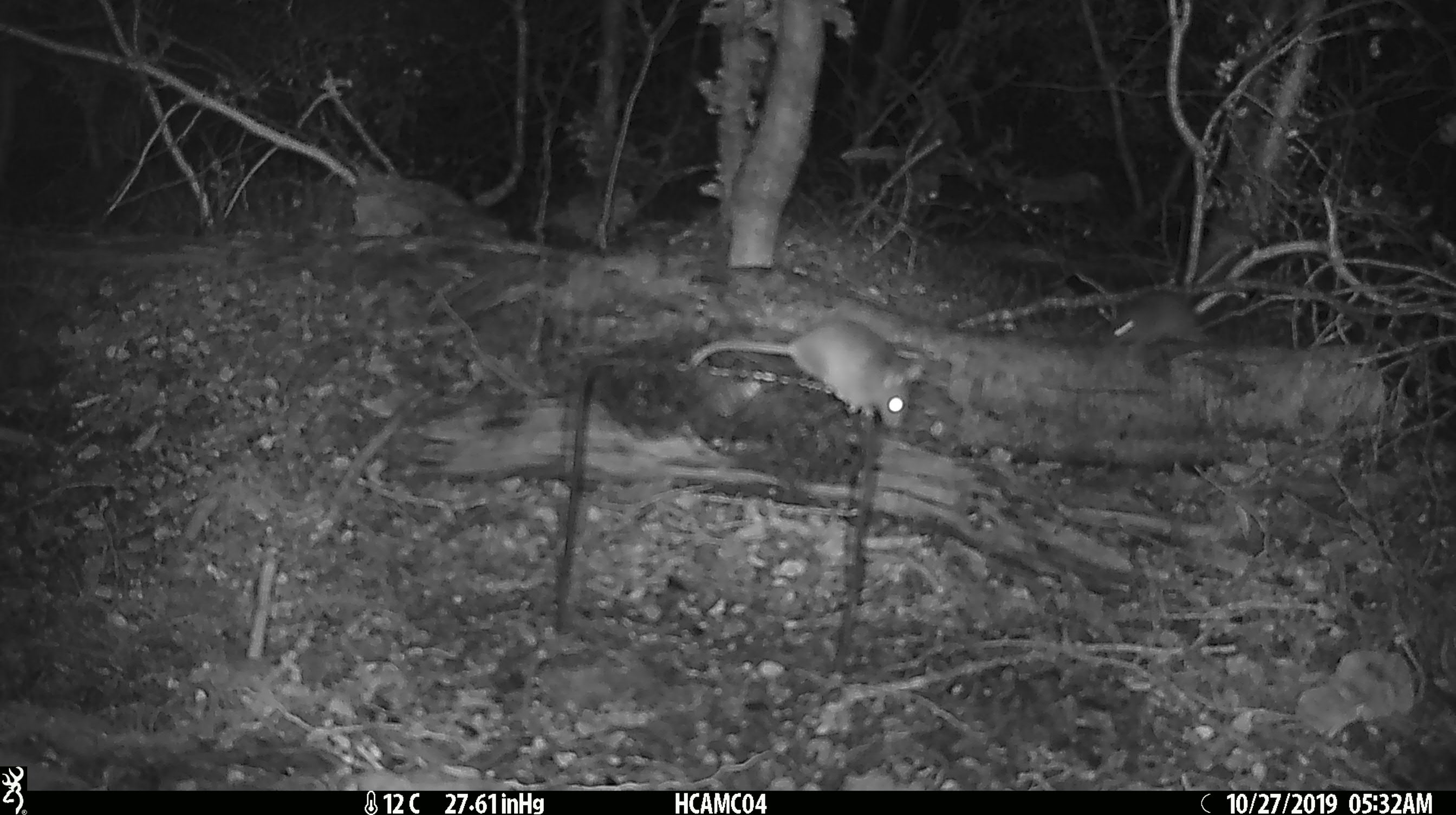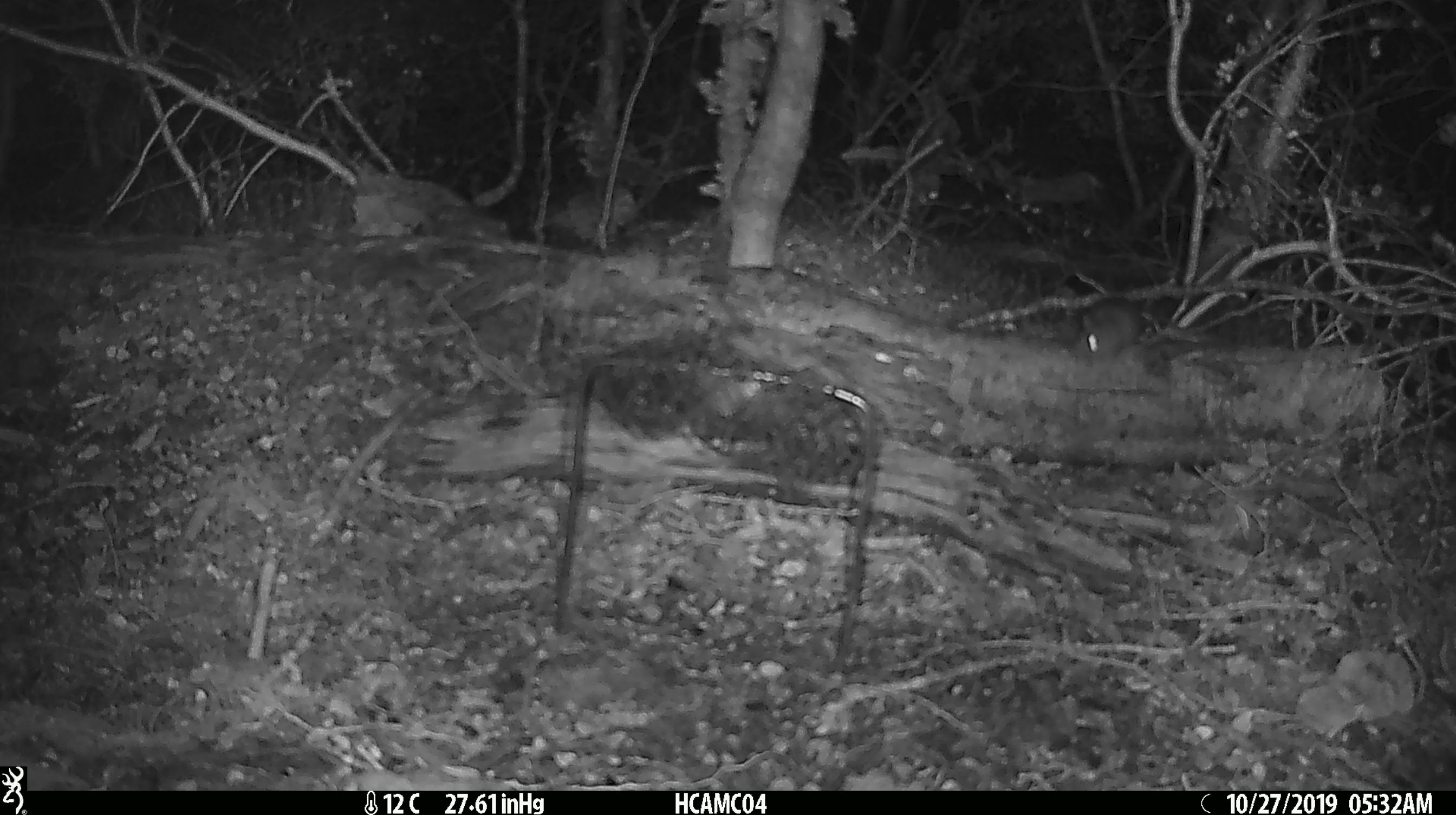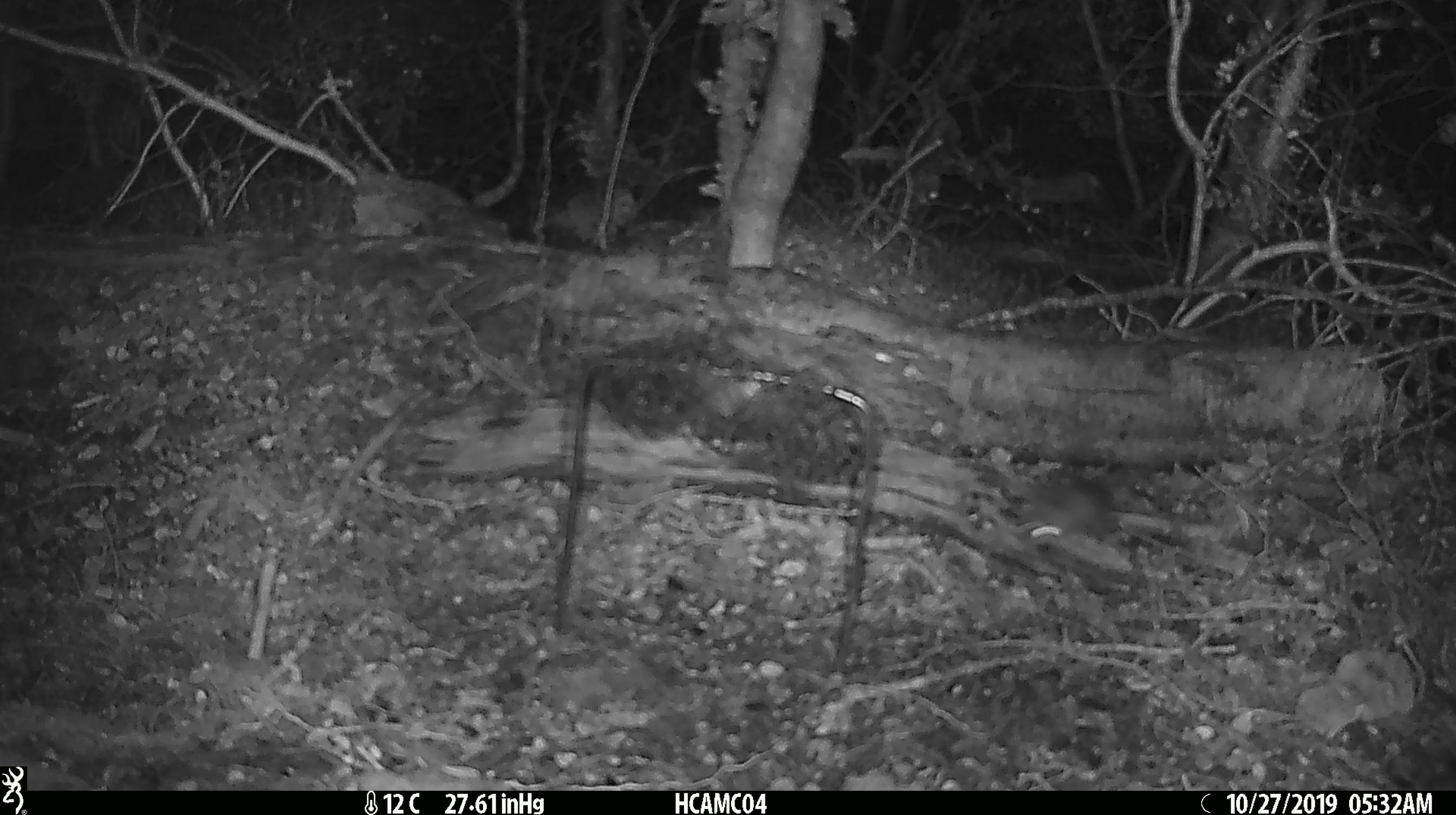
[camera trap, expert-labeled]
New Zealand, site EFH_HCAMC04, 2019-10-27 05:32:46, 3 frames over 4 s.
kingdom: Animalia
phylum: Chordata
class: Mammalia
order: Rodentia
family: Muridae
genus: Mus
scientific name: Mus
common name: mouse